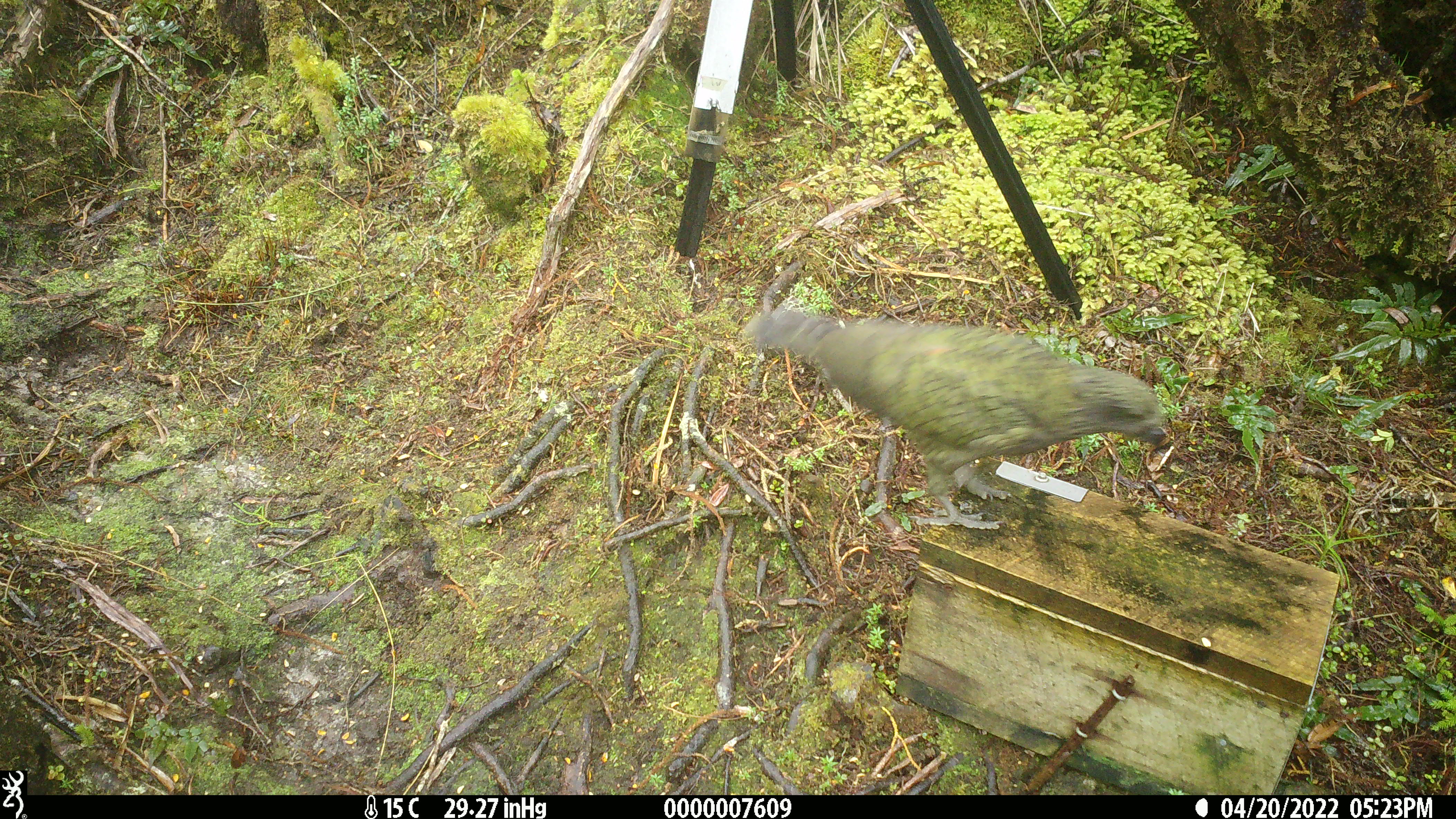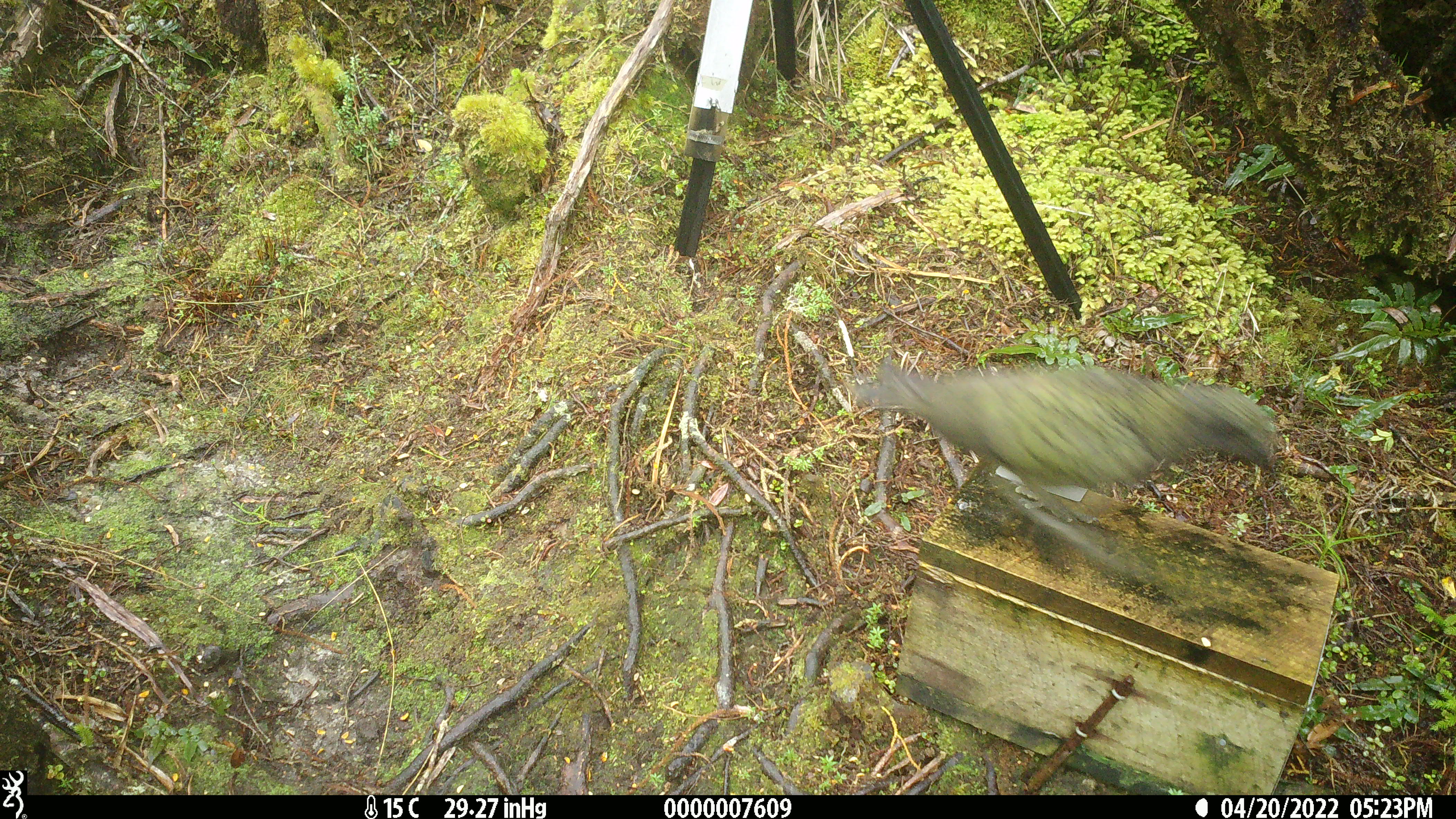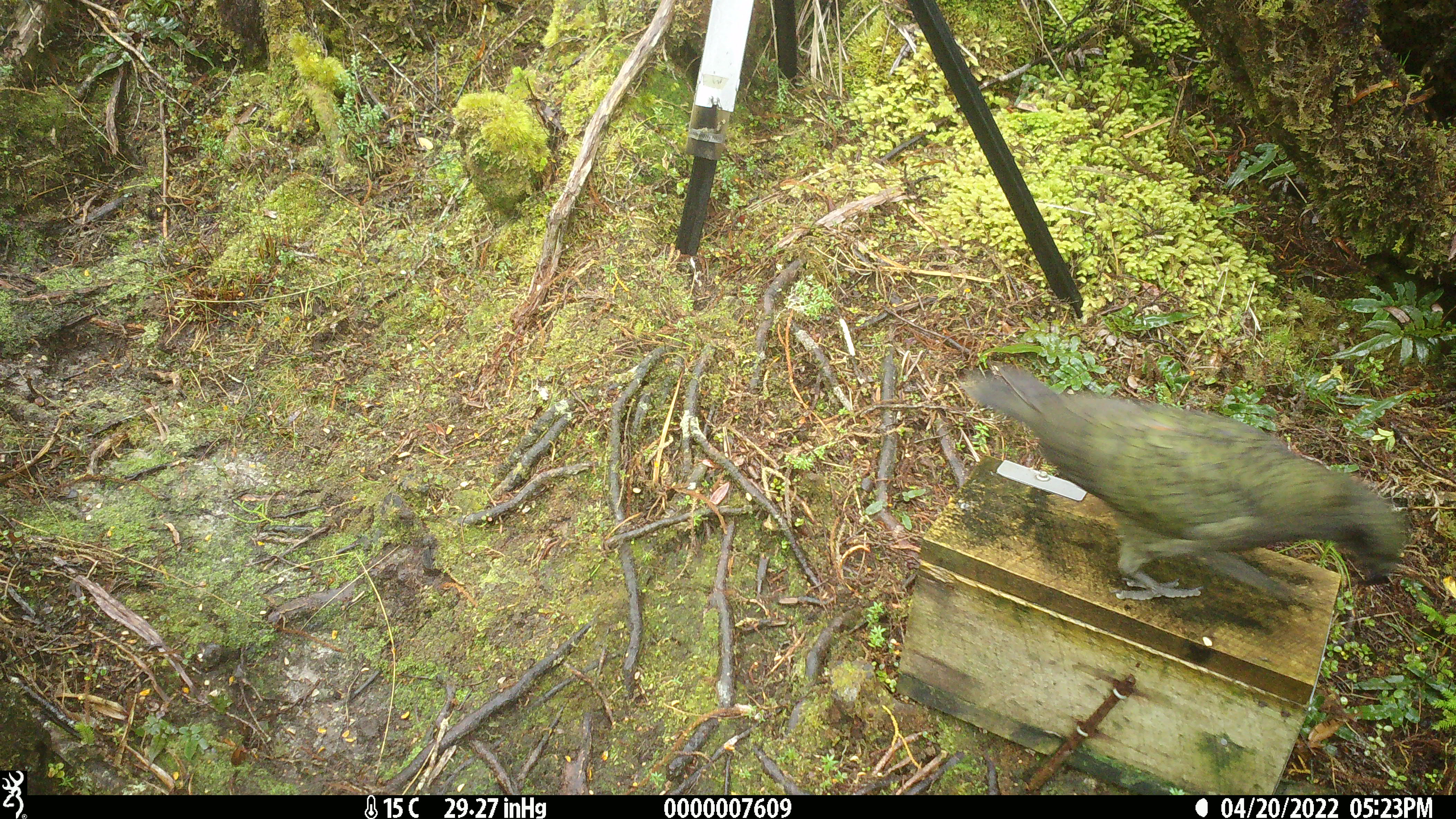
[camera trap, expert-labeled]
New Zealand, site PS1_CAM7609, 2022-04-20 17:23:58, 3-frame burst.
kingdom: Animalia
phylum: Chordata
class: Aves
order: Psittaciformes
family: Strigopidae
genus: Nestor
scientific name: Nestor notabilis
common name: kea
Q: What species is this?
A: Kea (Nestor notabilis).